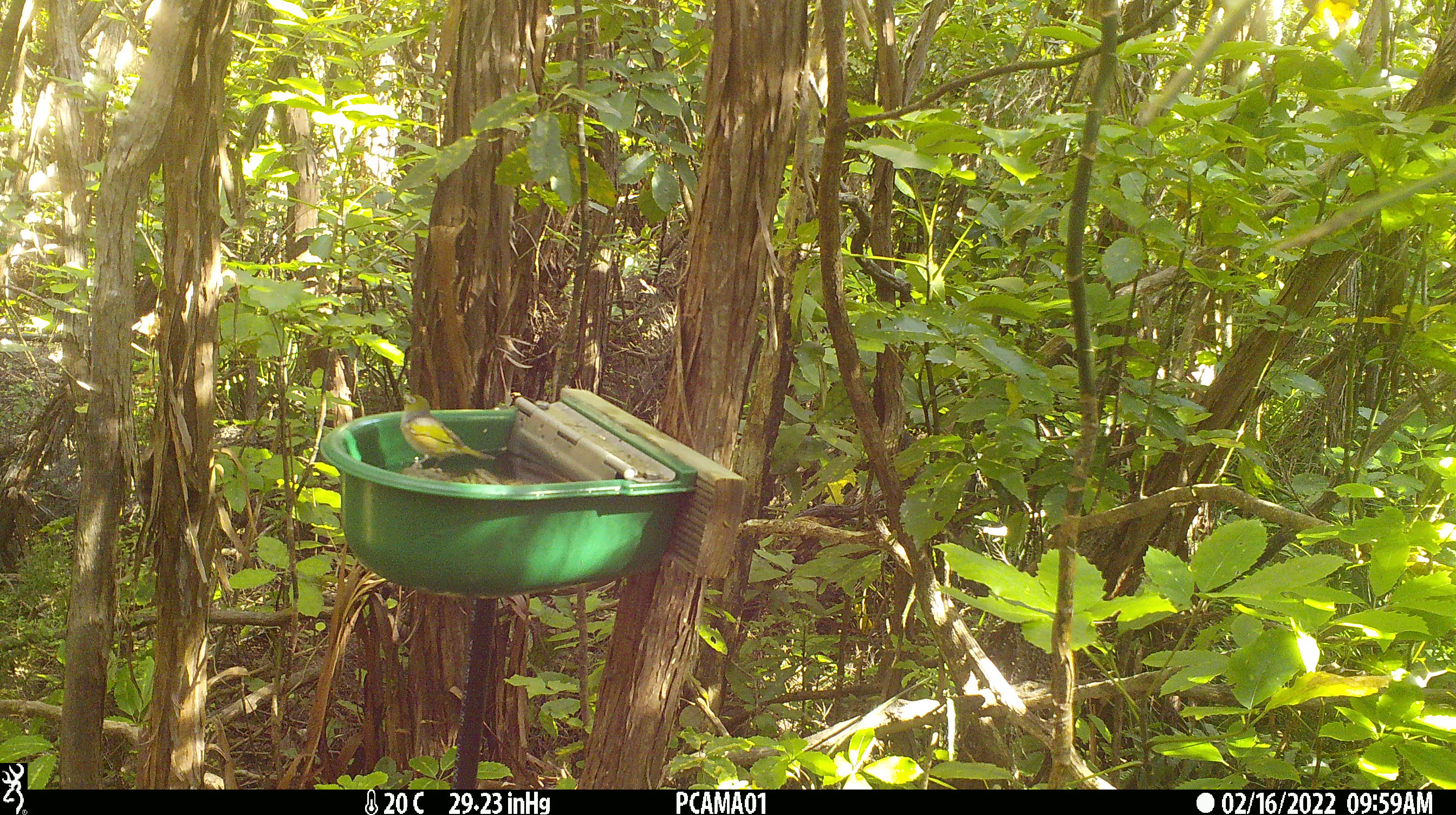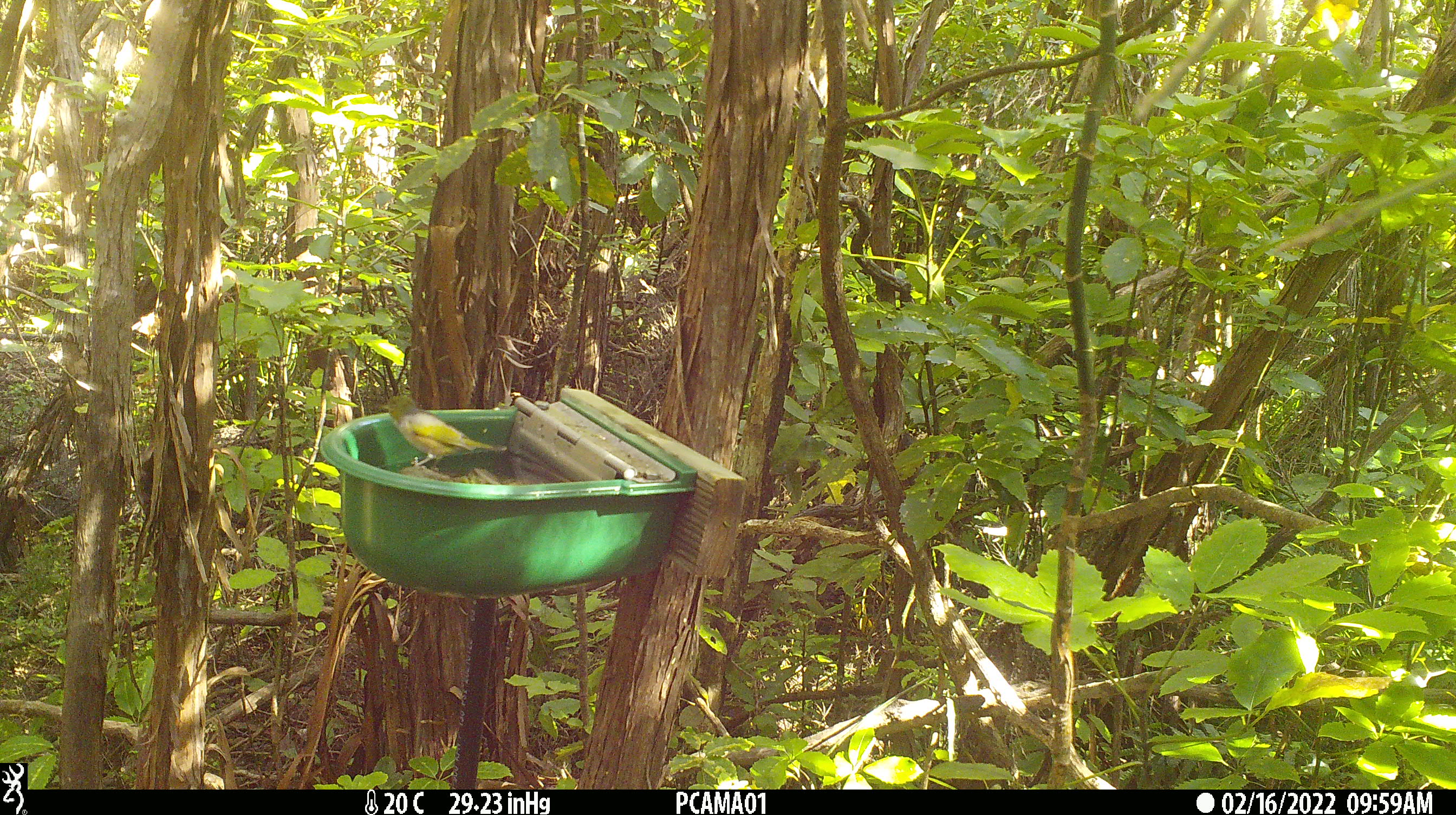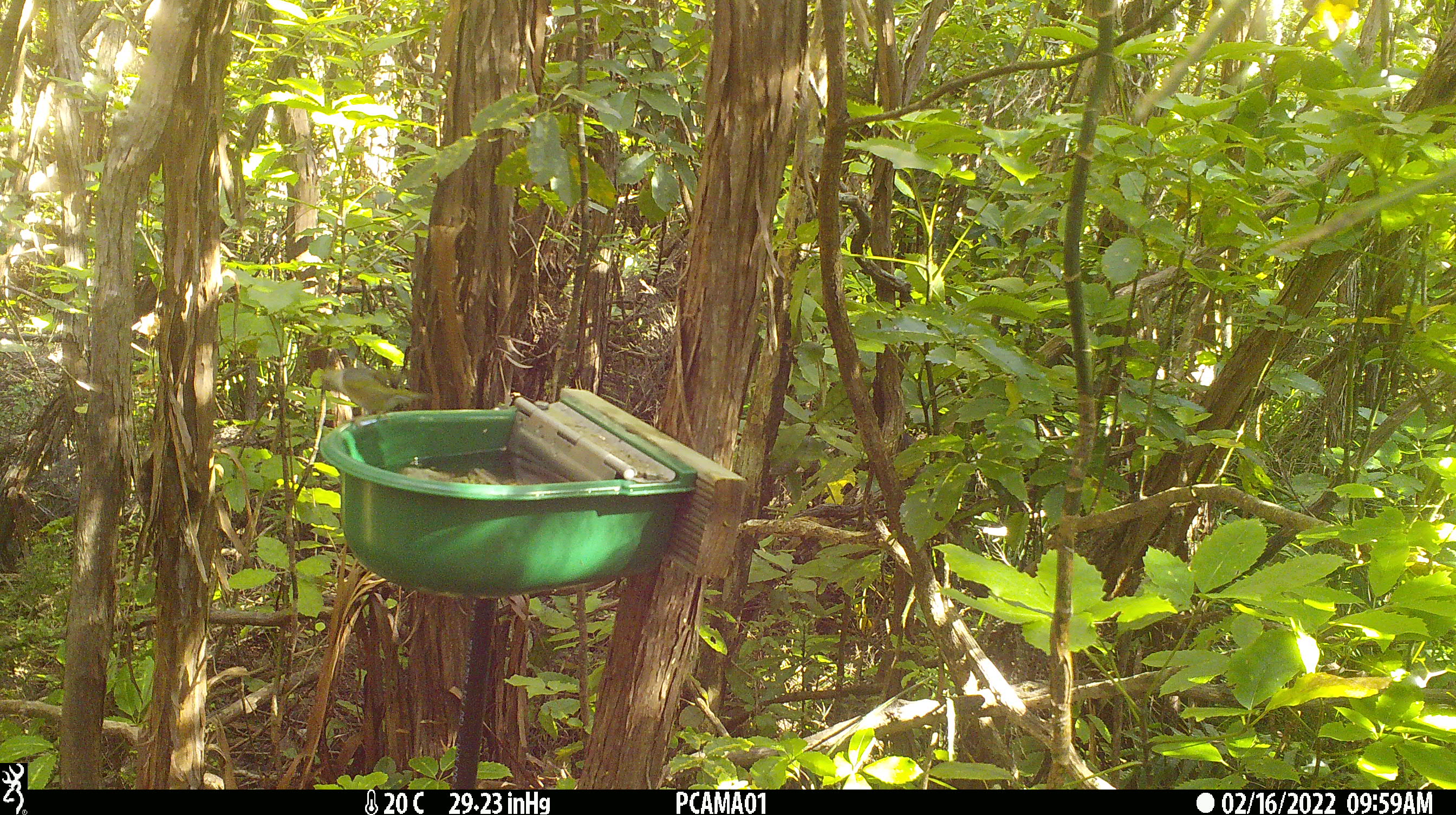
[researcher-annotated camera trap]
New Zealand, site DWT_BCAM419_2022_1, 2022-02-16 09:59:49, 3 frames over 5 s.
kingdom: Animalia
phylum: Chordata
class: Aves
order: Passeriformes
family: Zosteropidae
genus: Zosterops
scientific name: Zosterops lateralis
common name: silvereye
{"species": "silvereye (Zosterops lateralis)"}